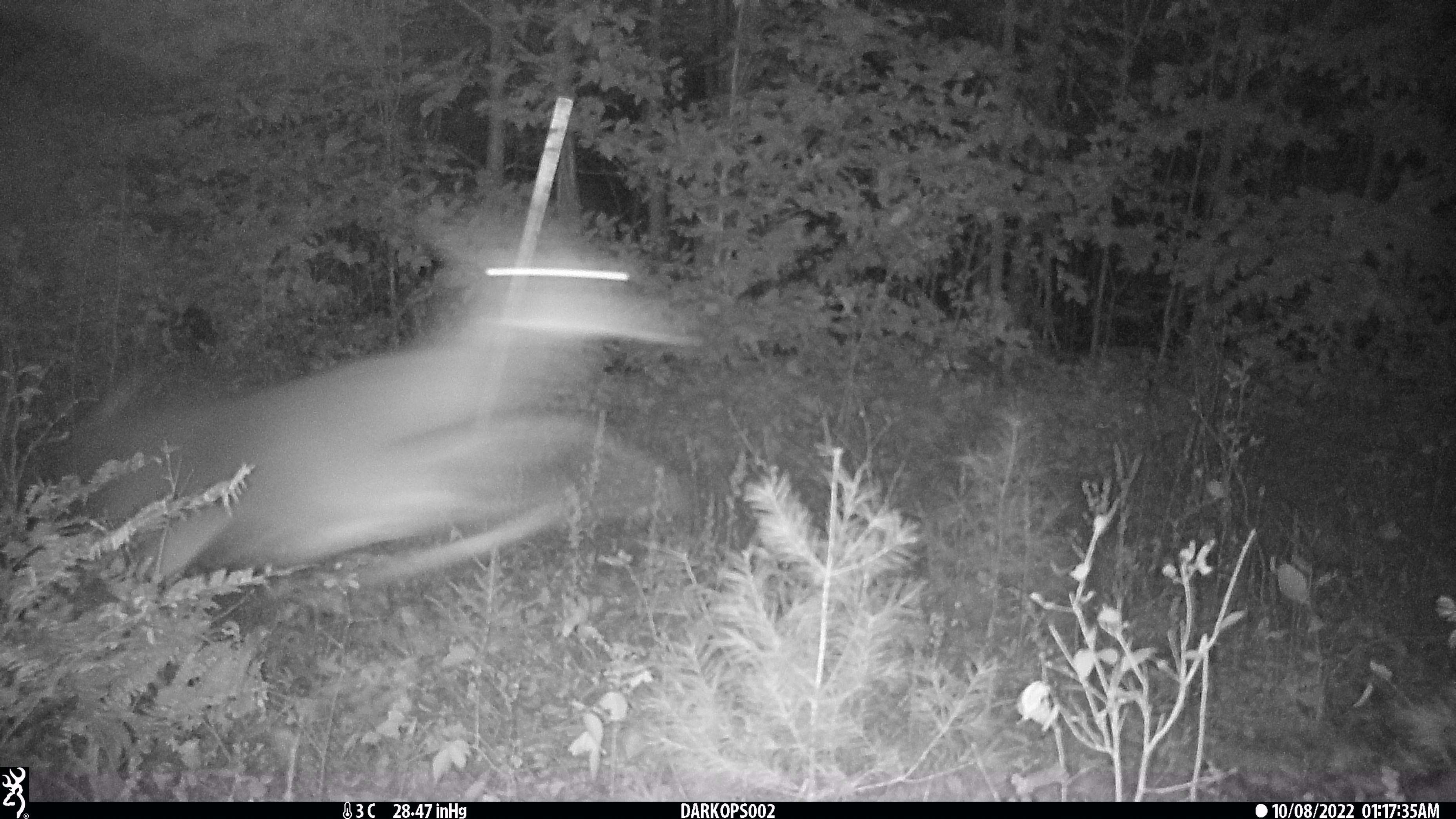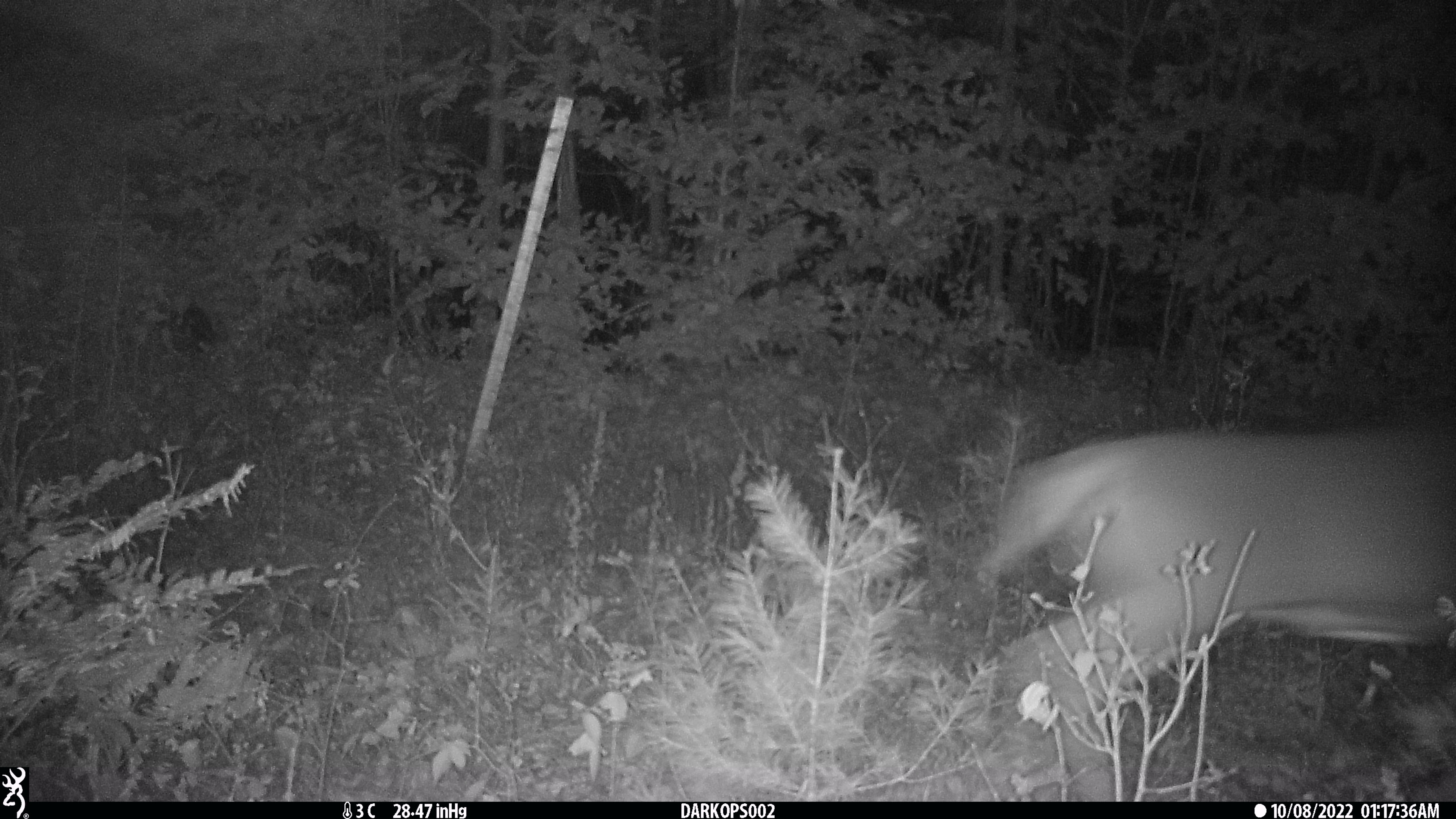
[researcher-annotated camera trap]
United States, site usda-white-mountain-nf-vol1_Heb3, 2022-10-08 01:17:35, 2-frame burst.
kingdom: Animalia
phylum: Chordata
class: Mammalia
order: Artiodactyla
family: Cervidae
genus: Odocoileus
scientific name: Odocoileus virginianus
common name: white-tailed deer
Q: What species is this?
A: White-tailed deer (Odocoileus virginianus).